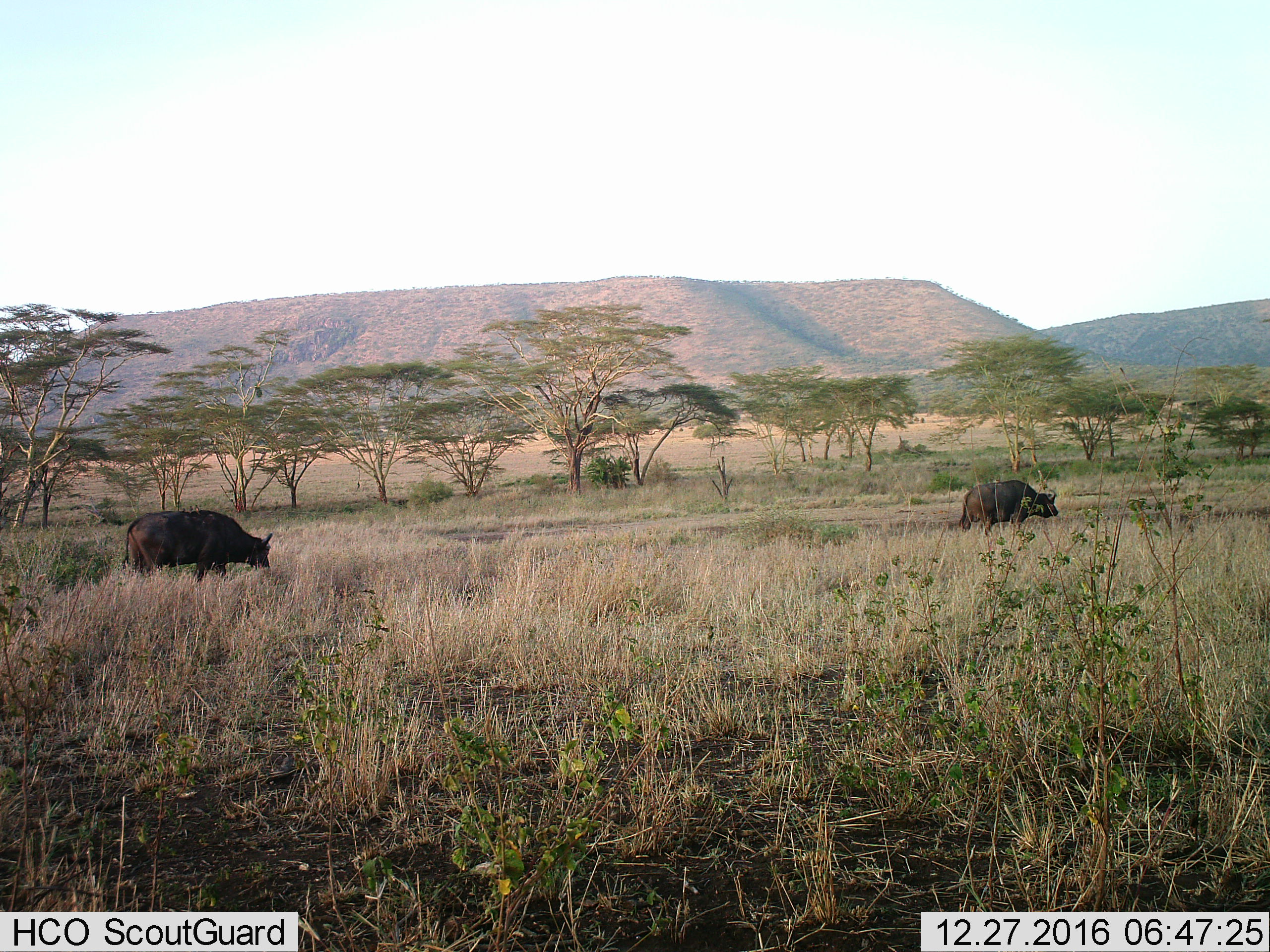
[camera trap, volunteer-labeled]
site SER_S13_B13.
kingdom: Animalia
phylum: Chordata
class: Mammalia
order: Artiodactyla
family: Bovidae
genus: Syncerus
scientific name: Syncerus caffer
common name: african buffalo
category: buffalo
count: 2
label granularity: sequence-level